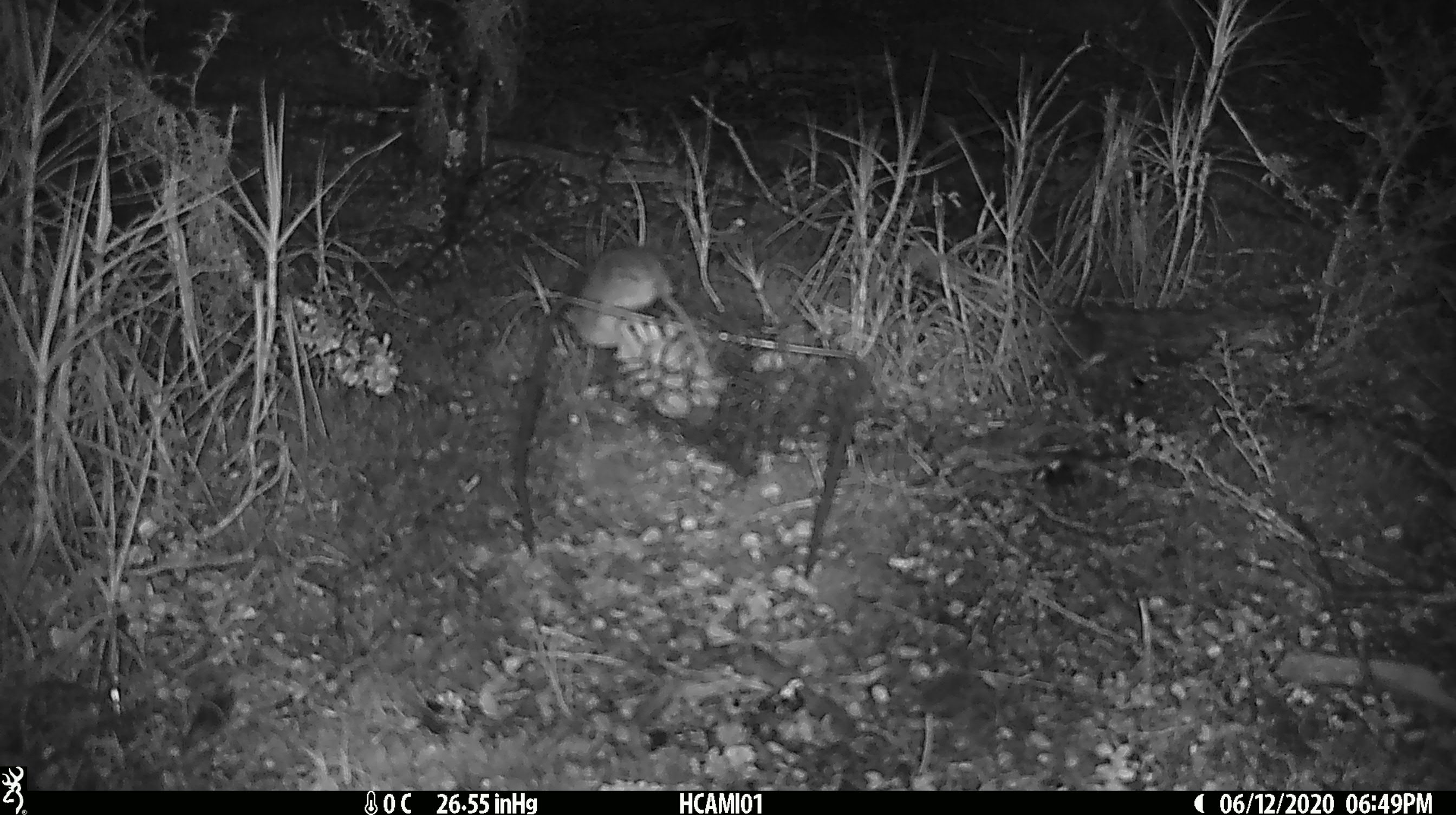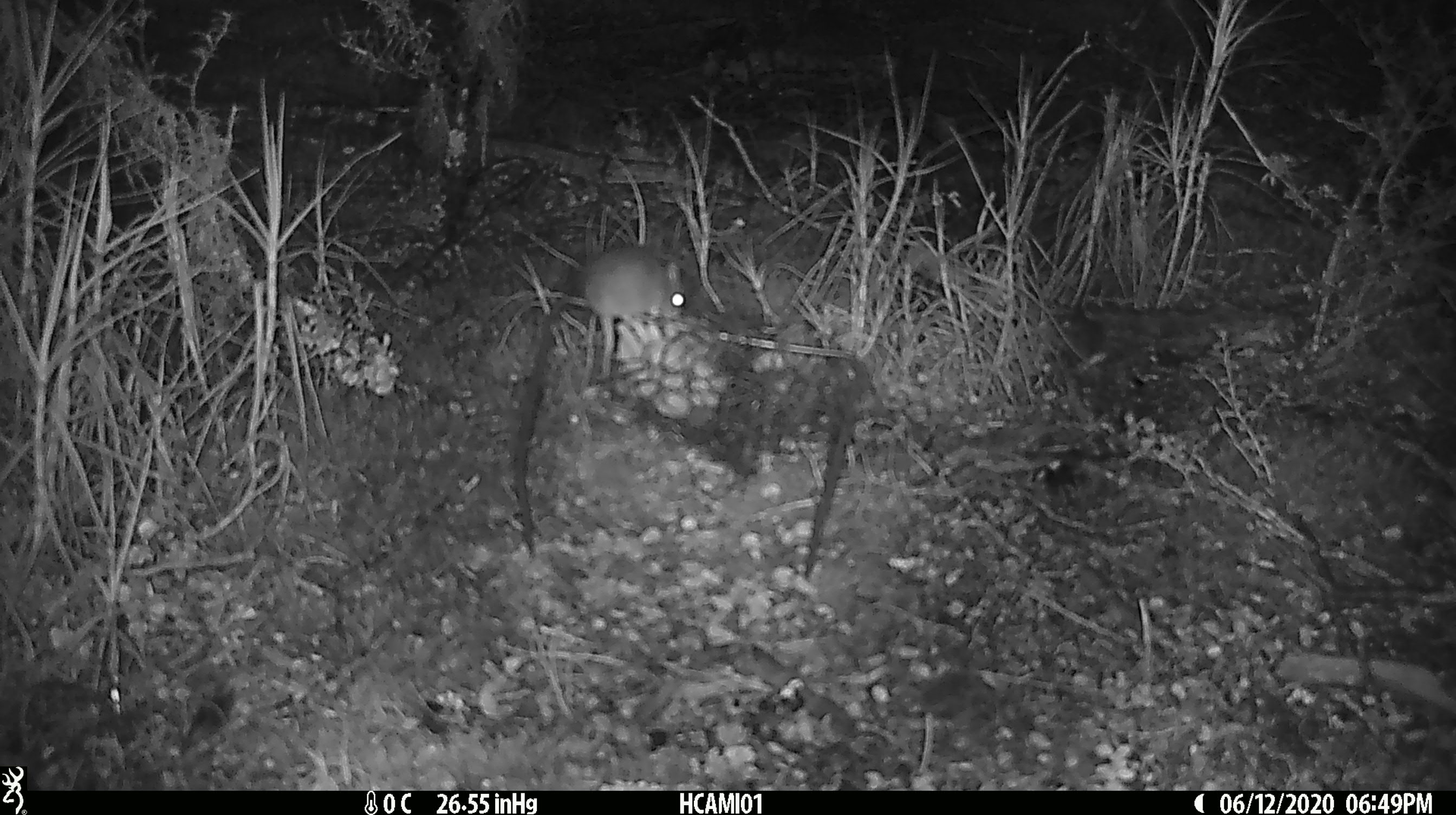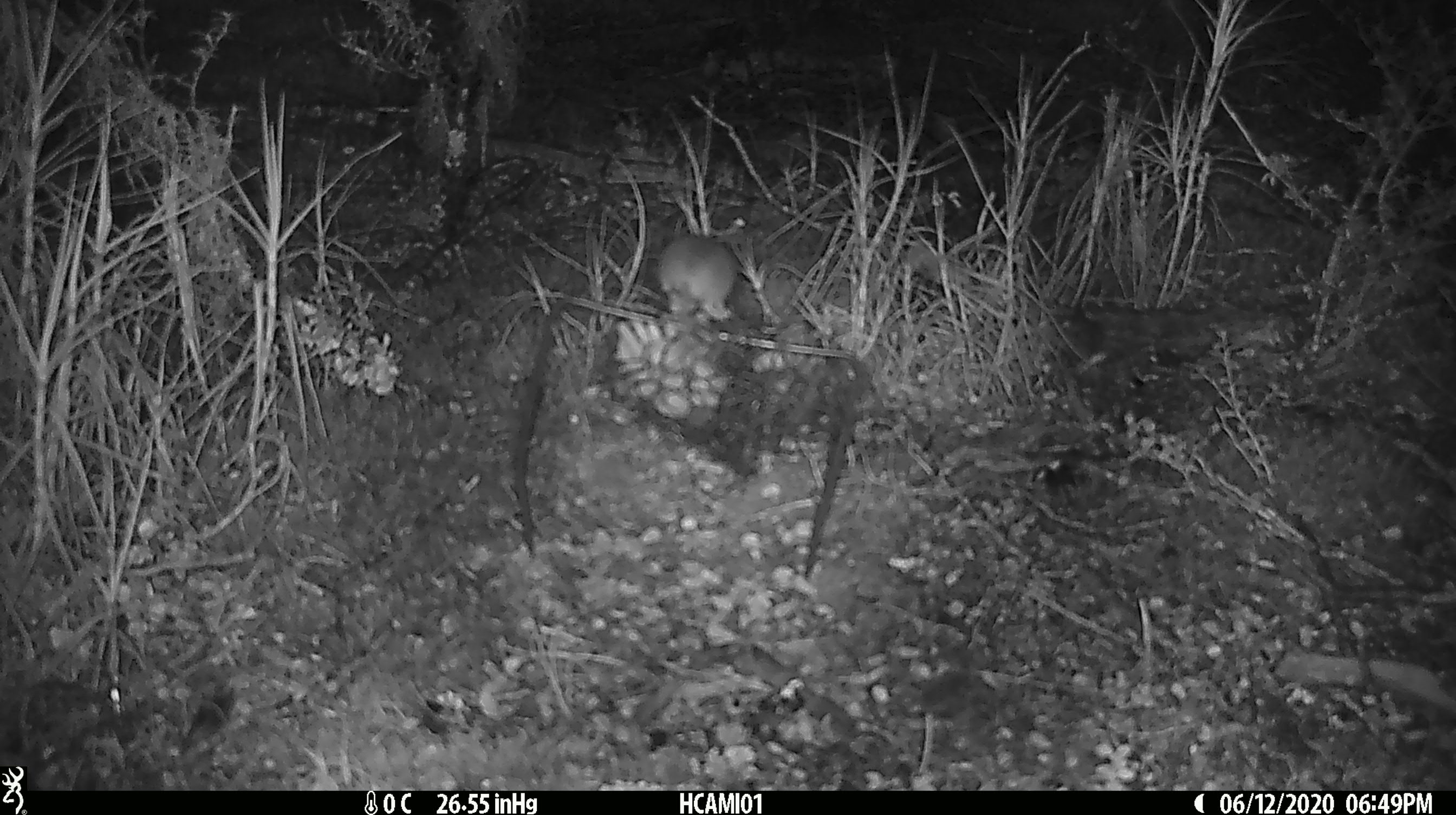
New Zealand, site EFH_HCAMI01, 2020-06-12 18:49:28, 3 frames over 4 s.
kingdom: Animalia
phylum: Chordata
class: Mammalia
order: Rodentia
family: Muridae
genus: Mus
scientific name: Mus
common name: mouse